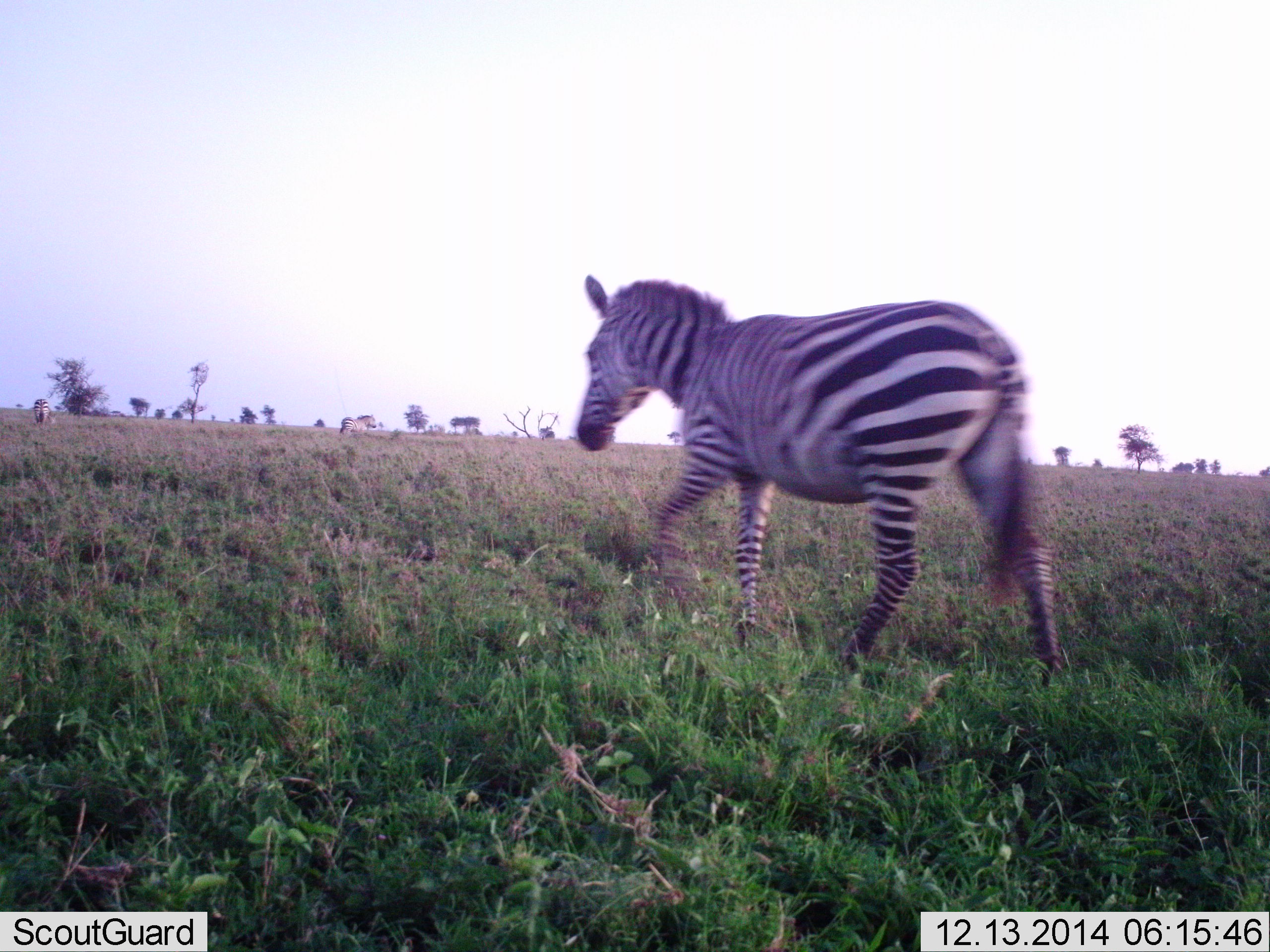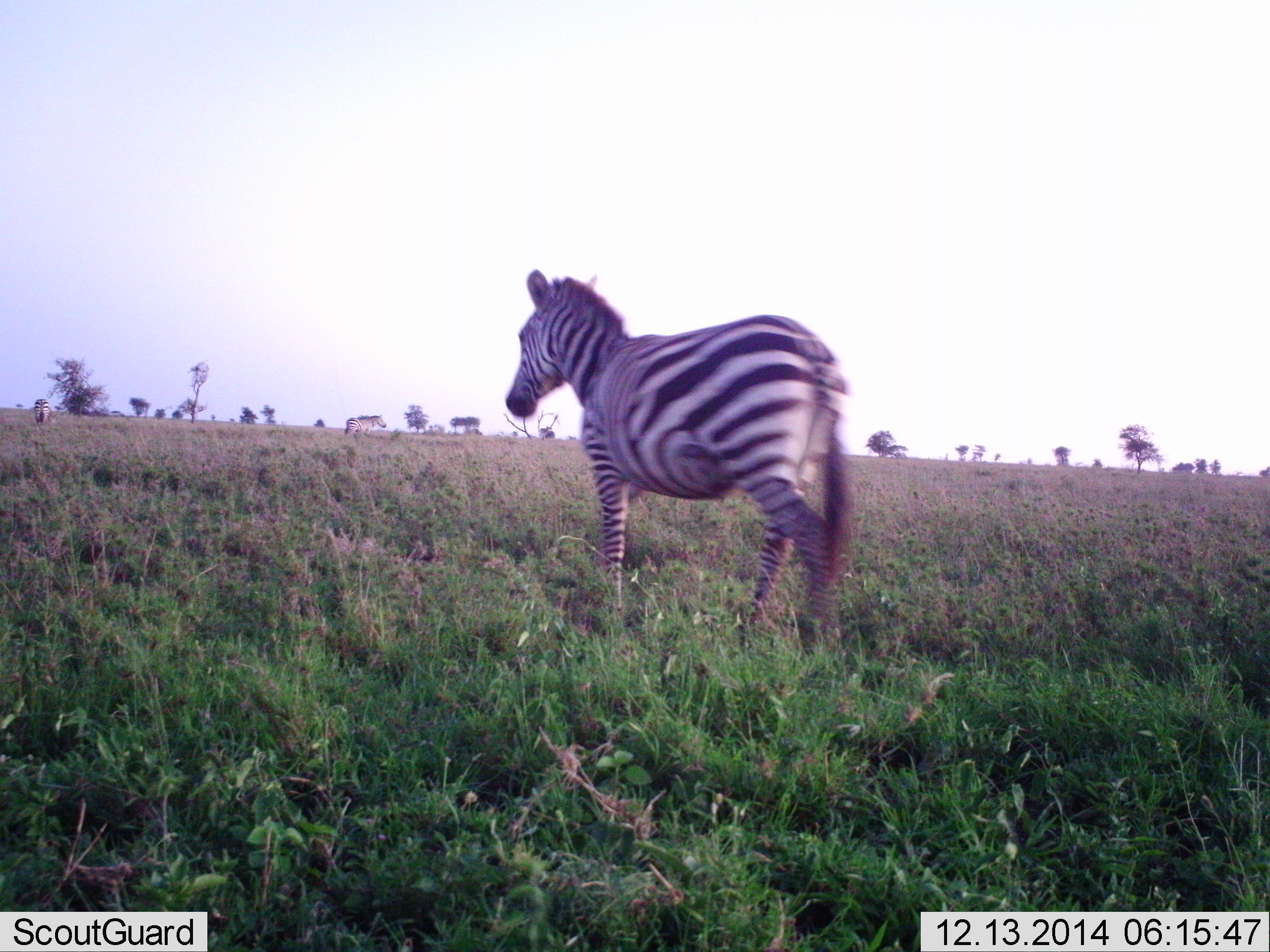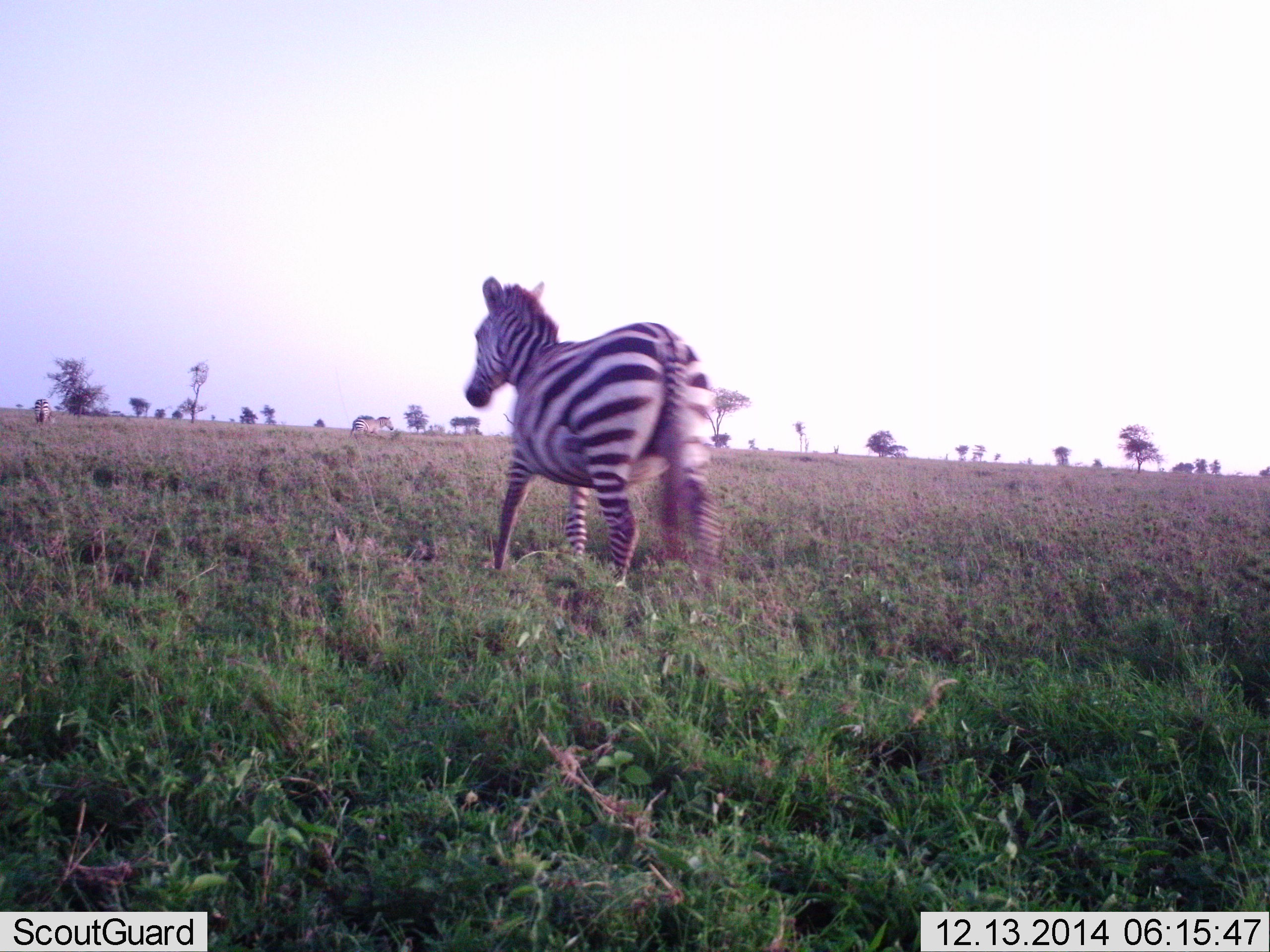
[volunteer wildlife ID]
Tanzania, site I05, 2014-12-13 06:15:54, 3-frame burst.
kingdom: Animalia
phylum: Chordata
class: Mammalia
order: Perissodactyla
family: Equidae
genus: Equus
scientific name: Equus quagga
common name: plains zebra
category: zebra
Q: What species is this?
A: Zebra (plains zebra) (Equus quagga).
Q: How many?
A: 3.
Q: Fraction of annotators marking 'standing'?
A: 20%.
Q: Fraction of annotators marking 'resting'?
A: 0%.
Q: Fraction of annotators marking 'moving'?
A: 90%.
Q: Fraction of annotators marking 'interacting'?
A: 0%.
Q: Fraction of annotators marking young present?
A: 0%.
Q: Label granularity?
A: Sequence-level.